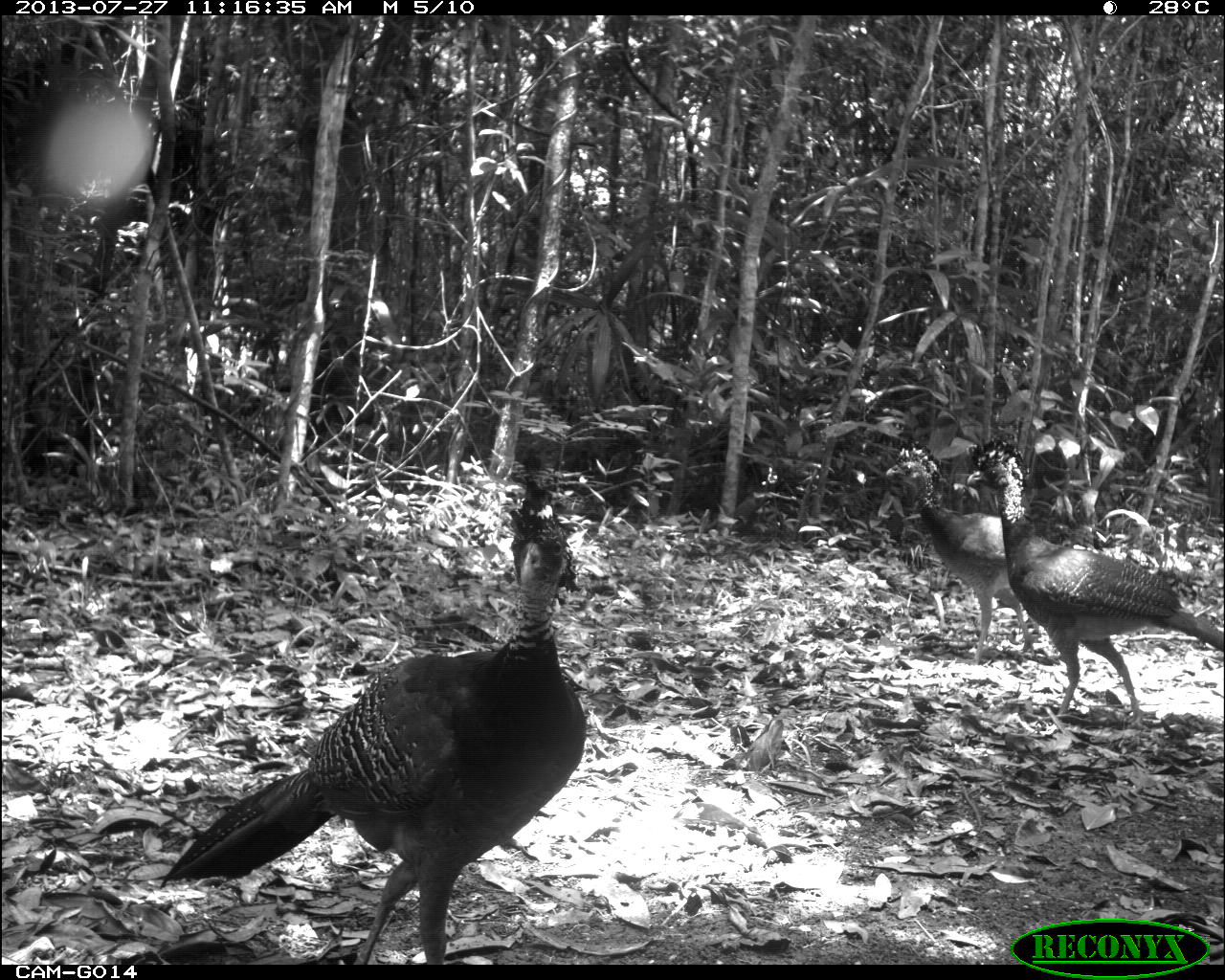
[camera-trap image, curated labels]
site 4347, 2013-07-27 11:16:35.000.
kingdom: Animalia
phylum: Chordata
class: Aves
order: Galliformes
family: Cracidae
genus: Crax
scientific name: Crax rubra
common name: great curassow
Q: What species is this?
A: Crax rubra (great curassow).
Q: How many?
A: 4.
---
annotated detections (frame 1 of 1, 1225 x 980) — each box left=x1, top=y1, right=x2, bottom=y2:
crax rubra: left=160, top=512, right=585, bottom=964; left=966, top=438, right=1223, bottom=727; left=885, top=445, right=1059, bottom=664